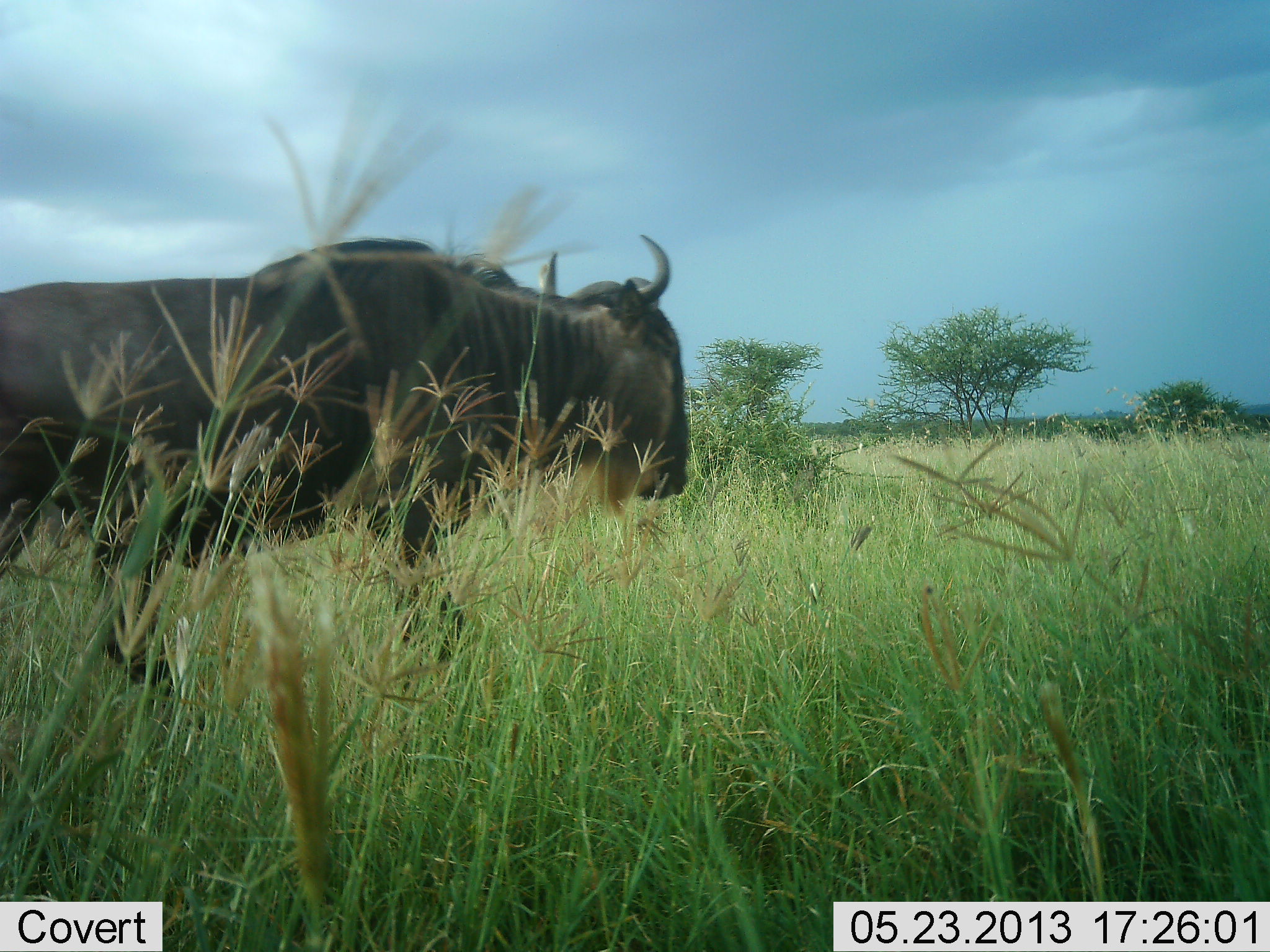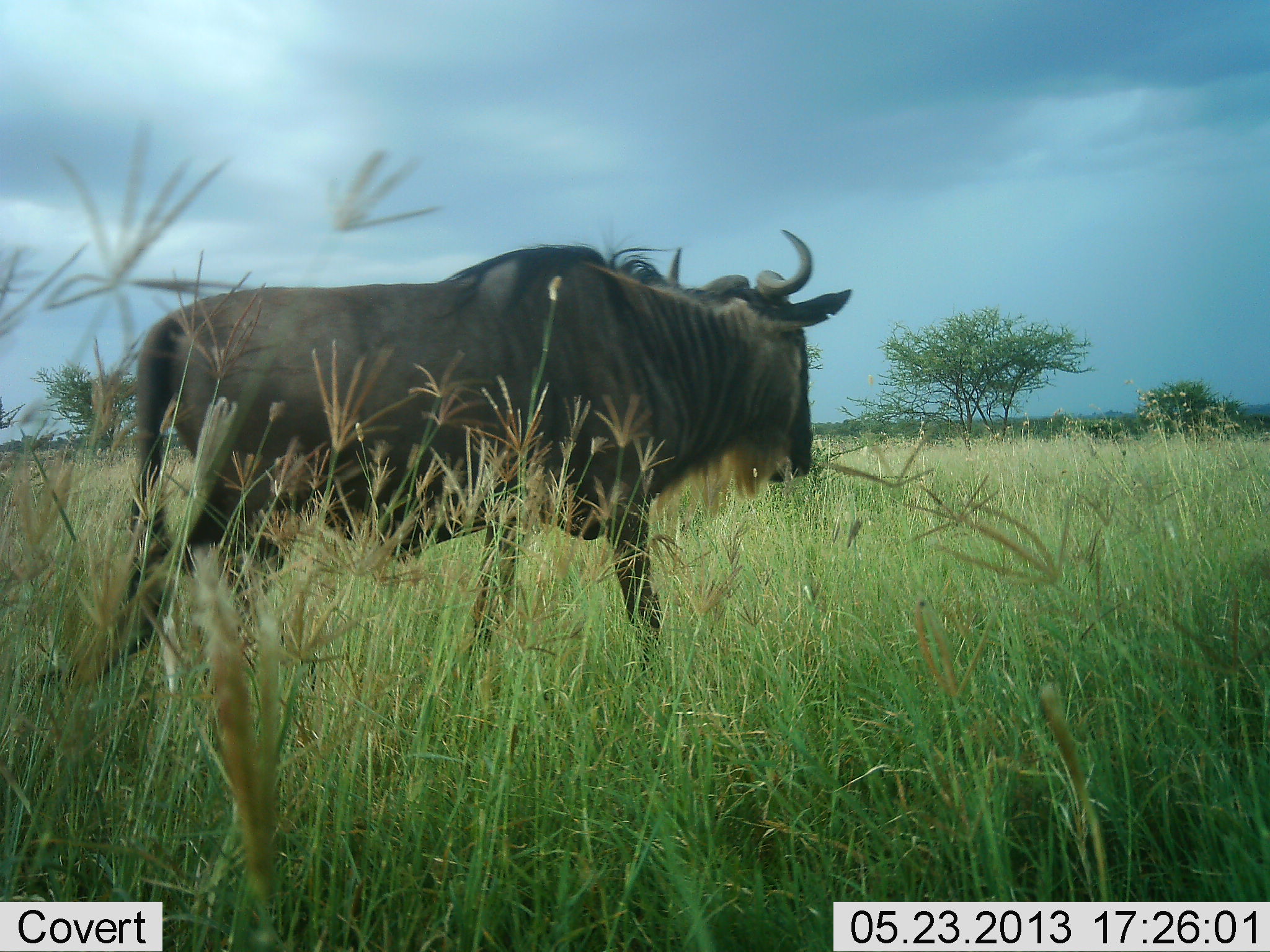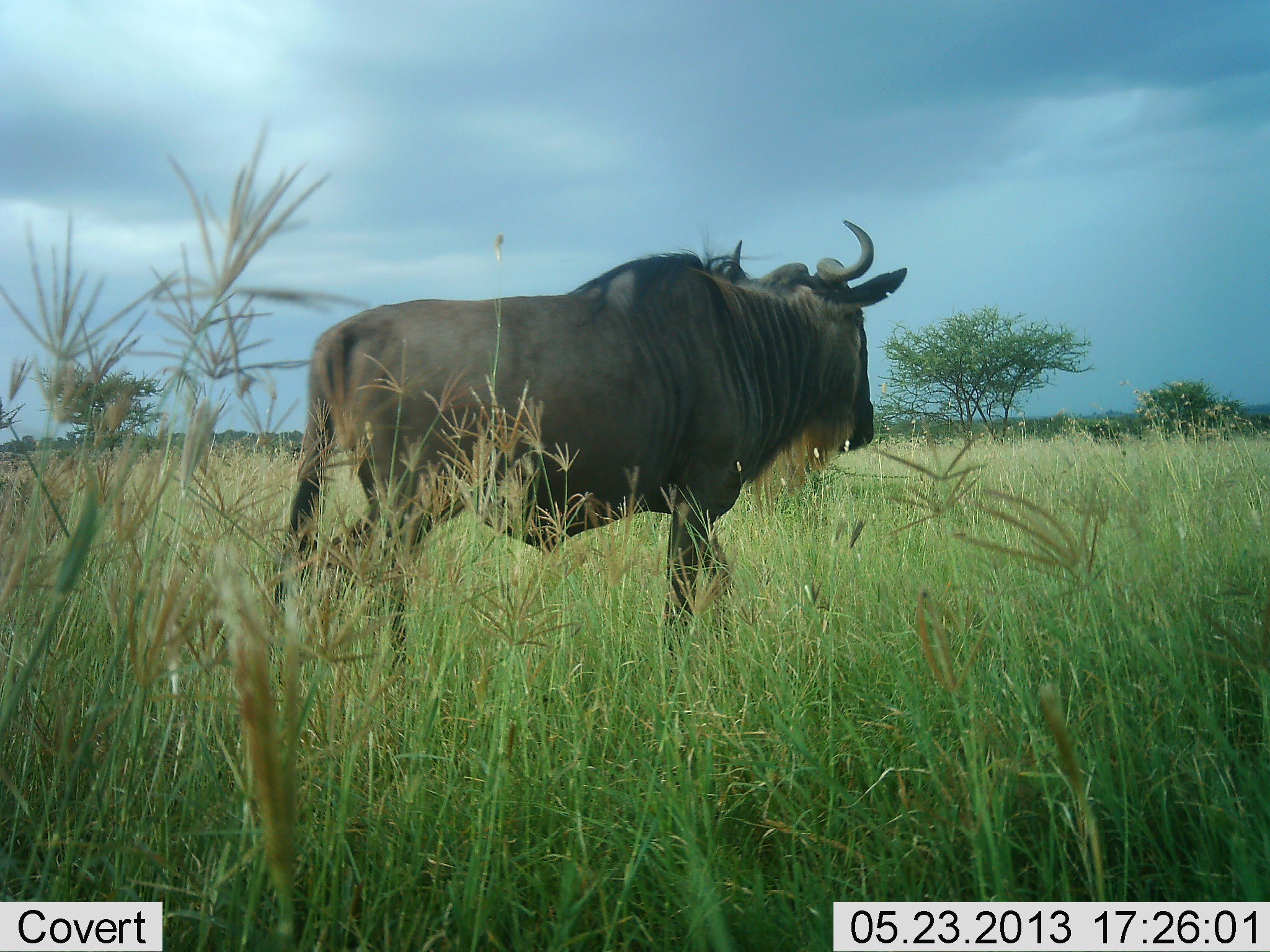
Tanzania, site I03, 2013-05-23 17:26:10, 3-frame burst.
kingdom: Animalia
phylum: Chordata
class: Mammalia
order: Artiodactyla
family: Bovidae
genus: Connochaetes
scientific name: Connochaetes taurinus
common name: blue wildebeest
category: wildebeest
Wildebeest (blue wildebeest) (Connochaetes taurinus), count 1. Behavior (volunteer vote fractions): standing 6%, resting 0%, moving 94%, interacting 0%. Young present (vote fraction): 0%. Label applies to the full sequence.